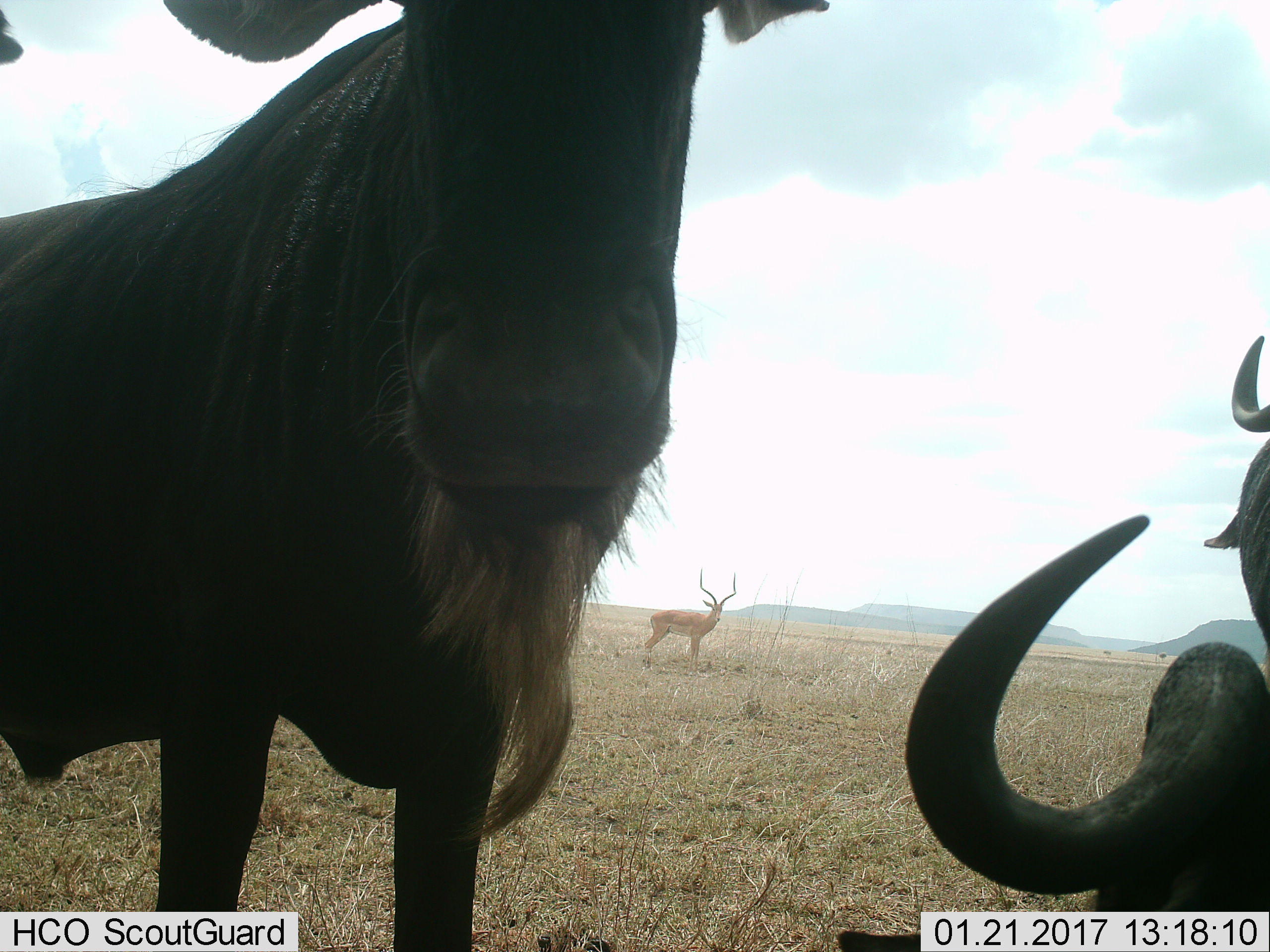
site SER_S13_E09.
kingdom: Animalia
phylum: Chordata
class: Mammalia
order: Artiodactyla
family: Bovidae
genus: Aepyceros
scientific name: Aepyceros melampus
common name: impala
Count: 1.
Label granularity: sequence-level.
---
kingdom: Animalia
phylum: Chordata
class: Mammalia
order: Artiodactyla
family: Bovidae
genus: Connochaetes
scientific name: Connochaetes taurinus taurinus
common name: blue wildebeest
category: wildebeestblue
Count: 3.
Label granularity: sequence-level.